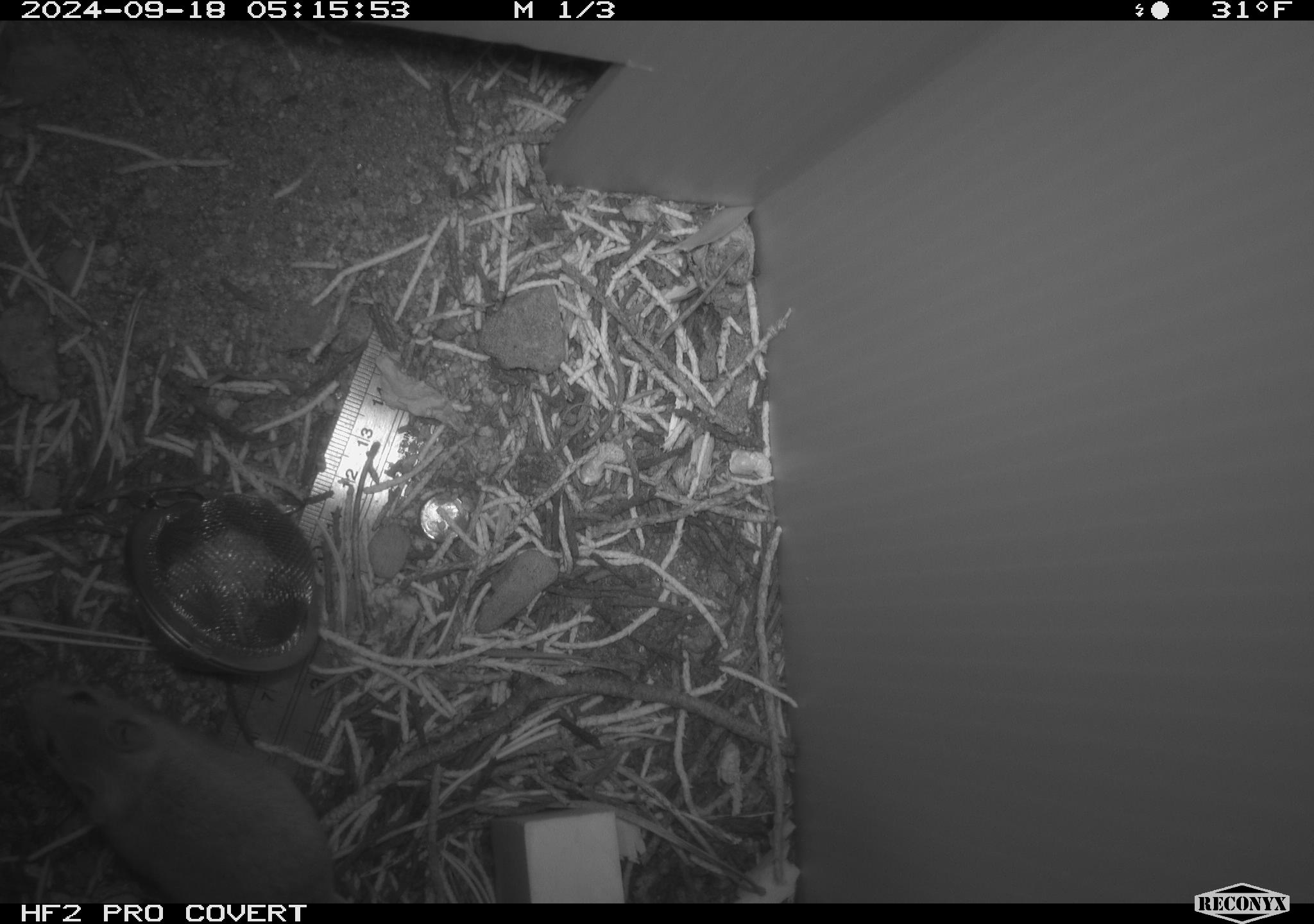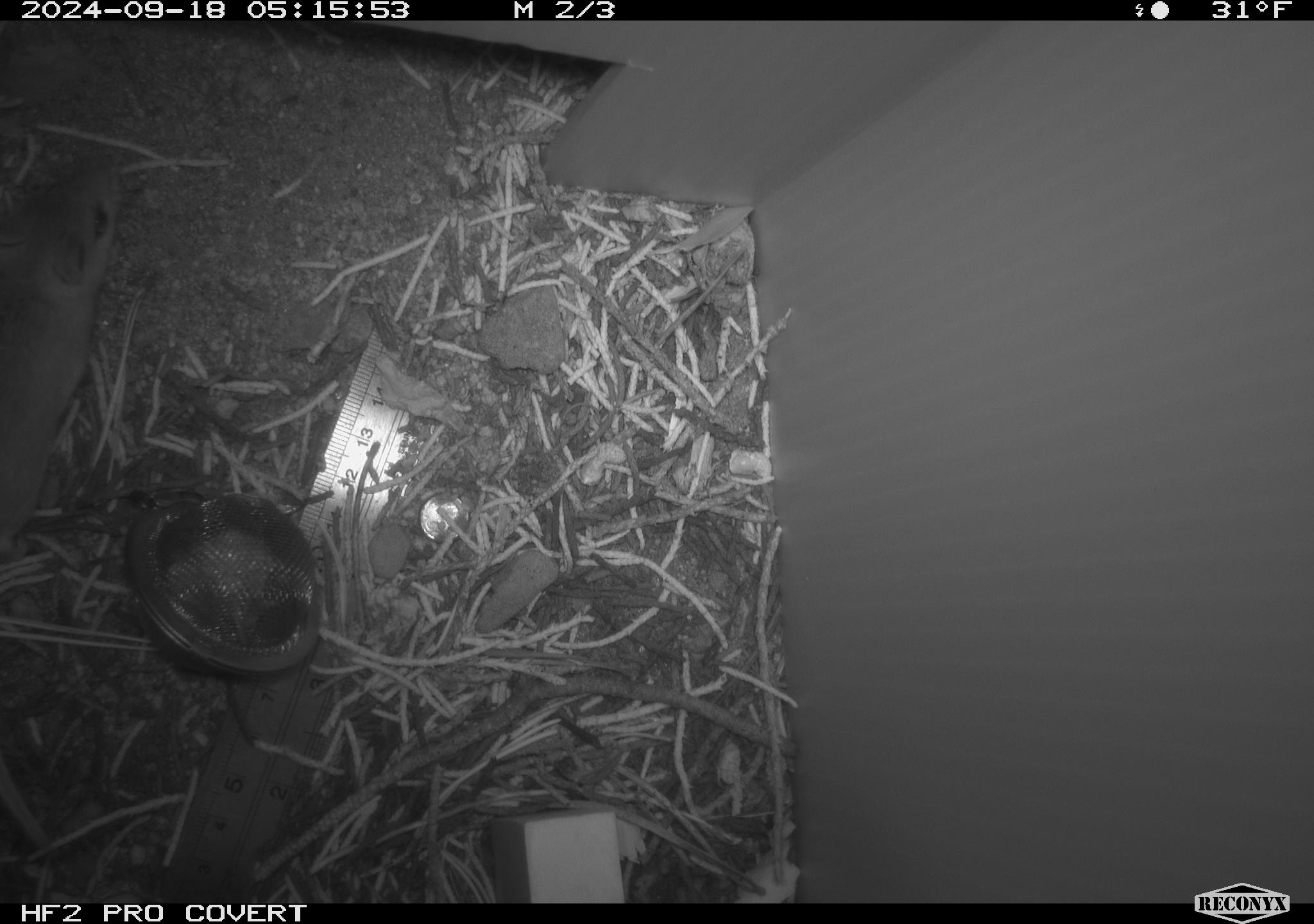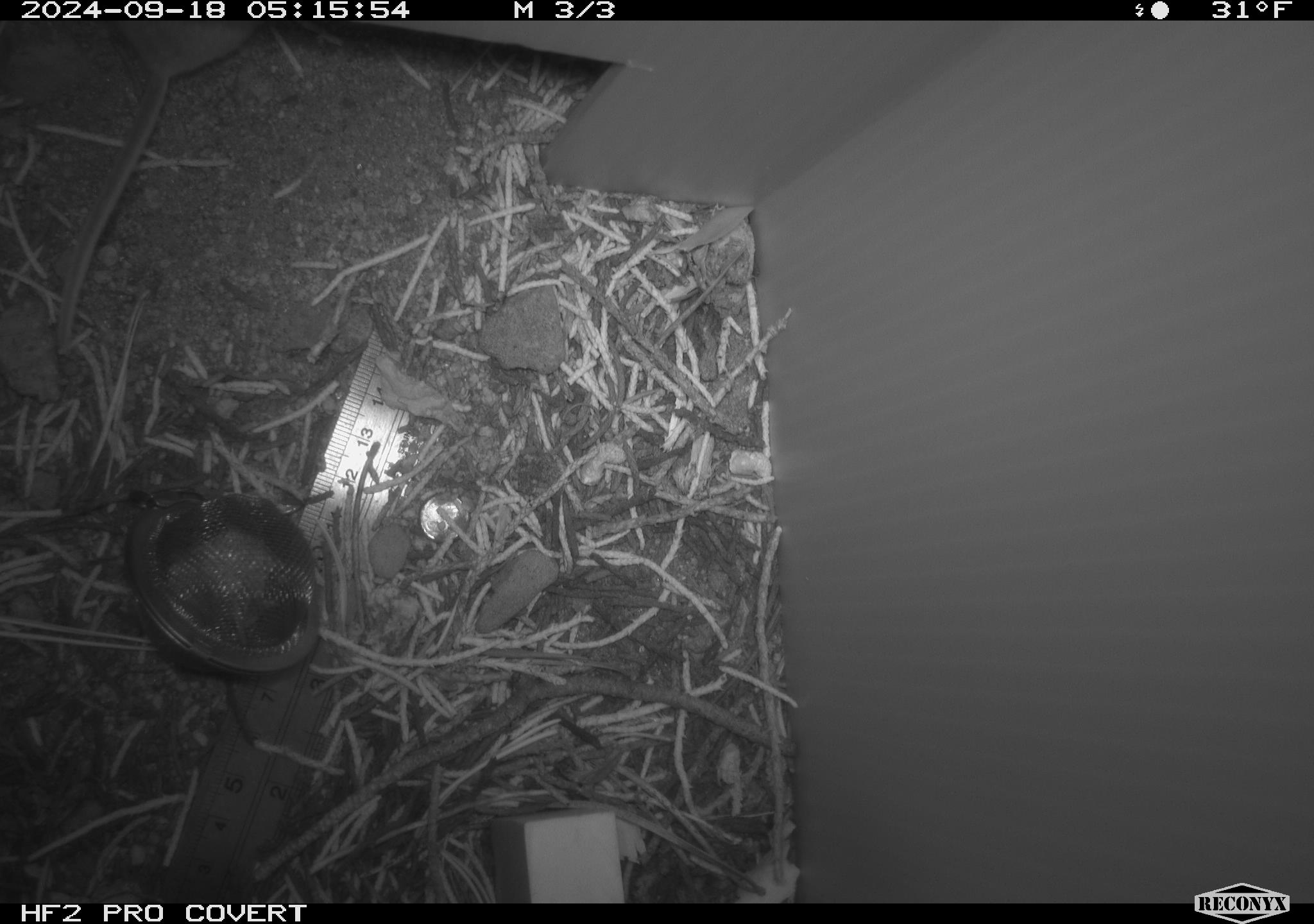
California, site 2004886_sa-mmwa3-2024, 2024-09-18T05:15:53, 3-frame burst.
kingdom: Animalia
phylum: Chordata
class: Mammalia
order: Rodentia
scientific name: Rodentia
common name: mouse species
Mouse species (Rodentia).